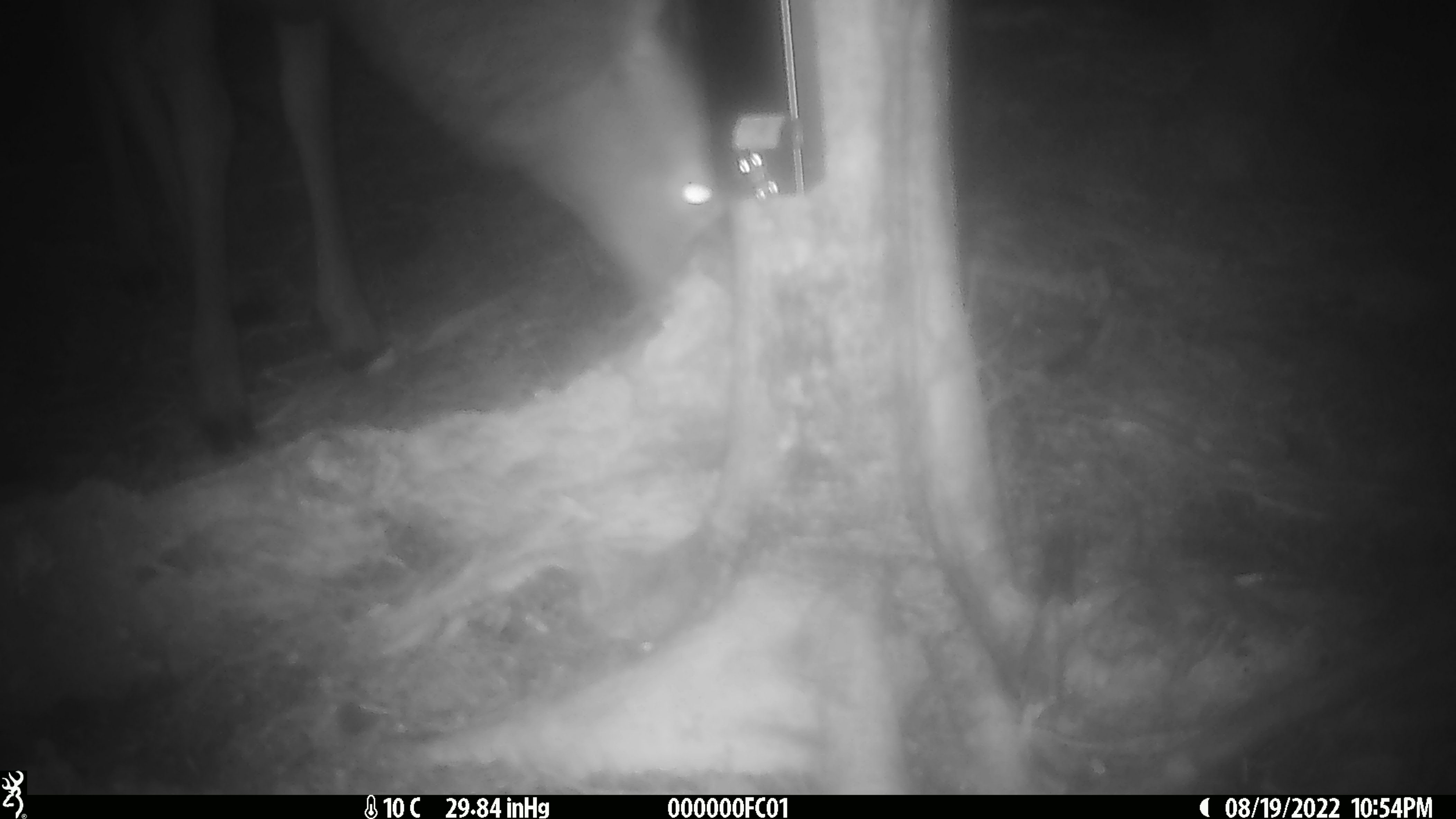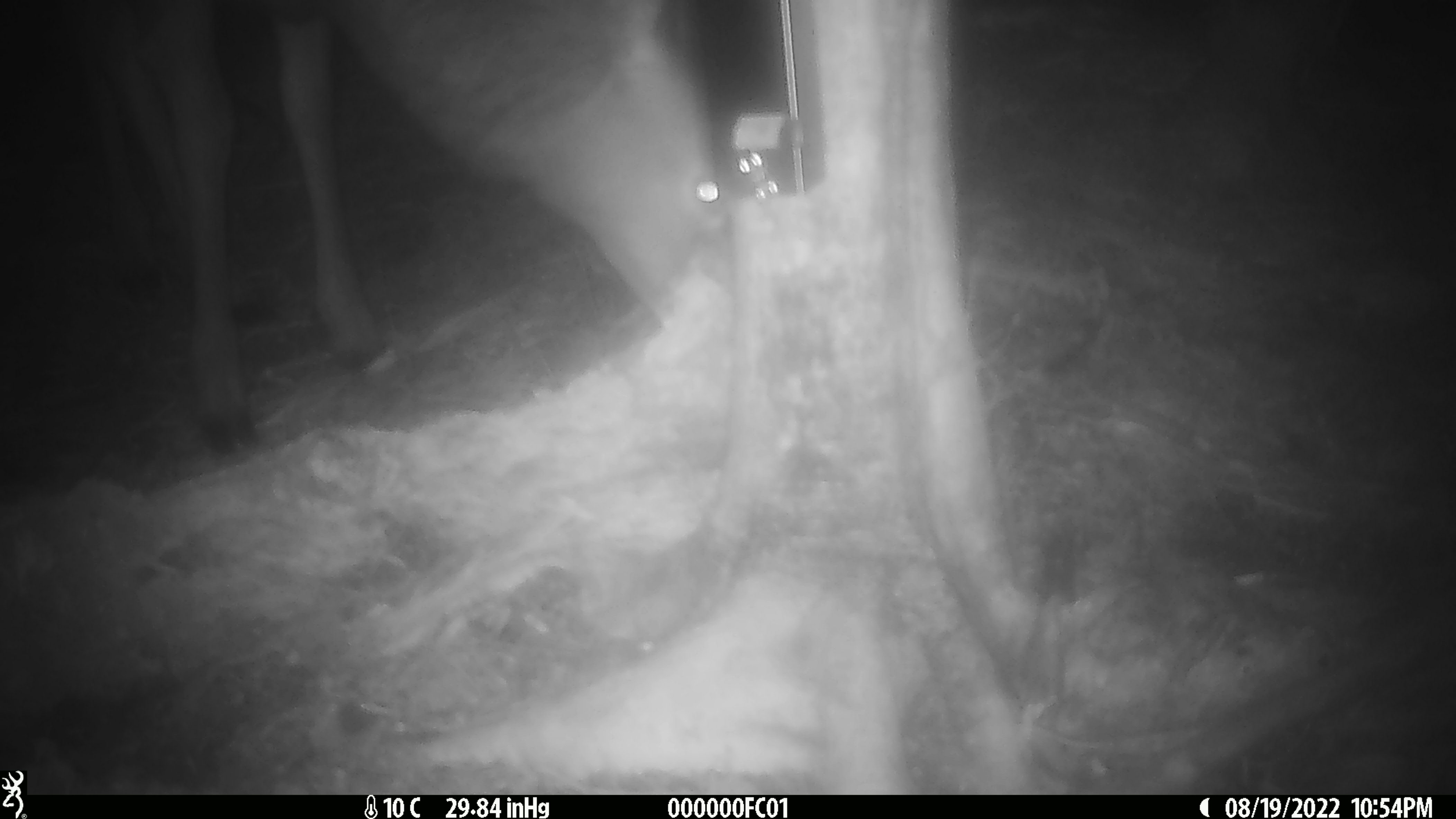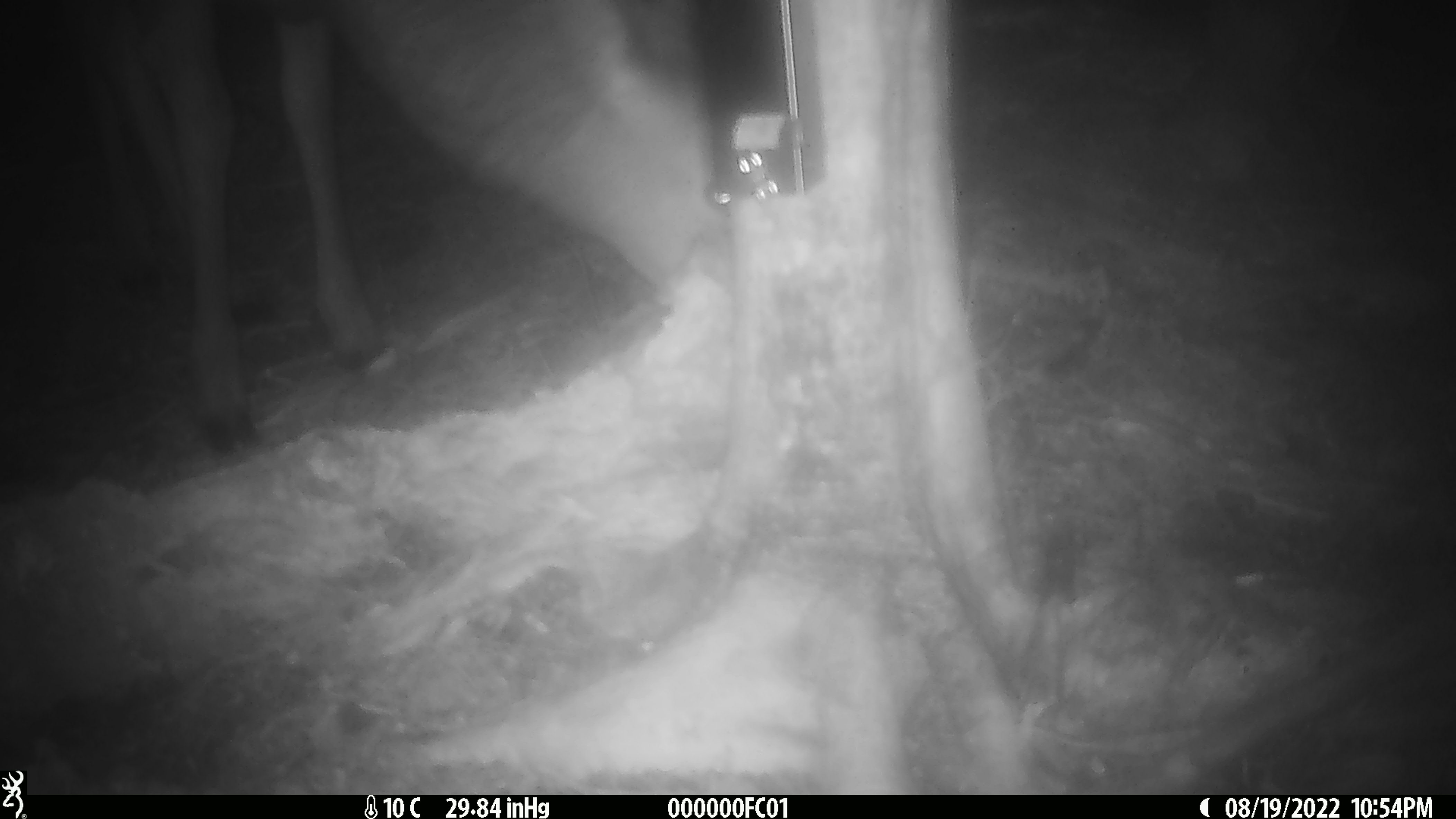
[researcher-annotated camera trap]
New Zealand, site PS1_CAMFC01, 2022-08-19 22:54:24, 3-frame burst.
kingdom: Animalia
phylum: Chordata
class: Mammalia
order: Artiodactyla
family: Cervidae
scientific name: Cervidae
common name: deer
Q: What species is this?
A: Deer (Cervidae).